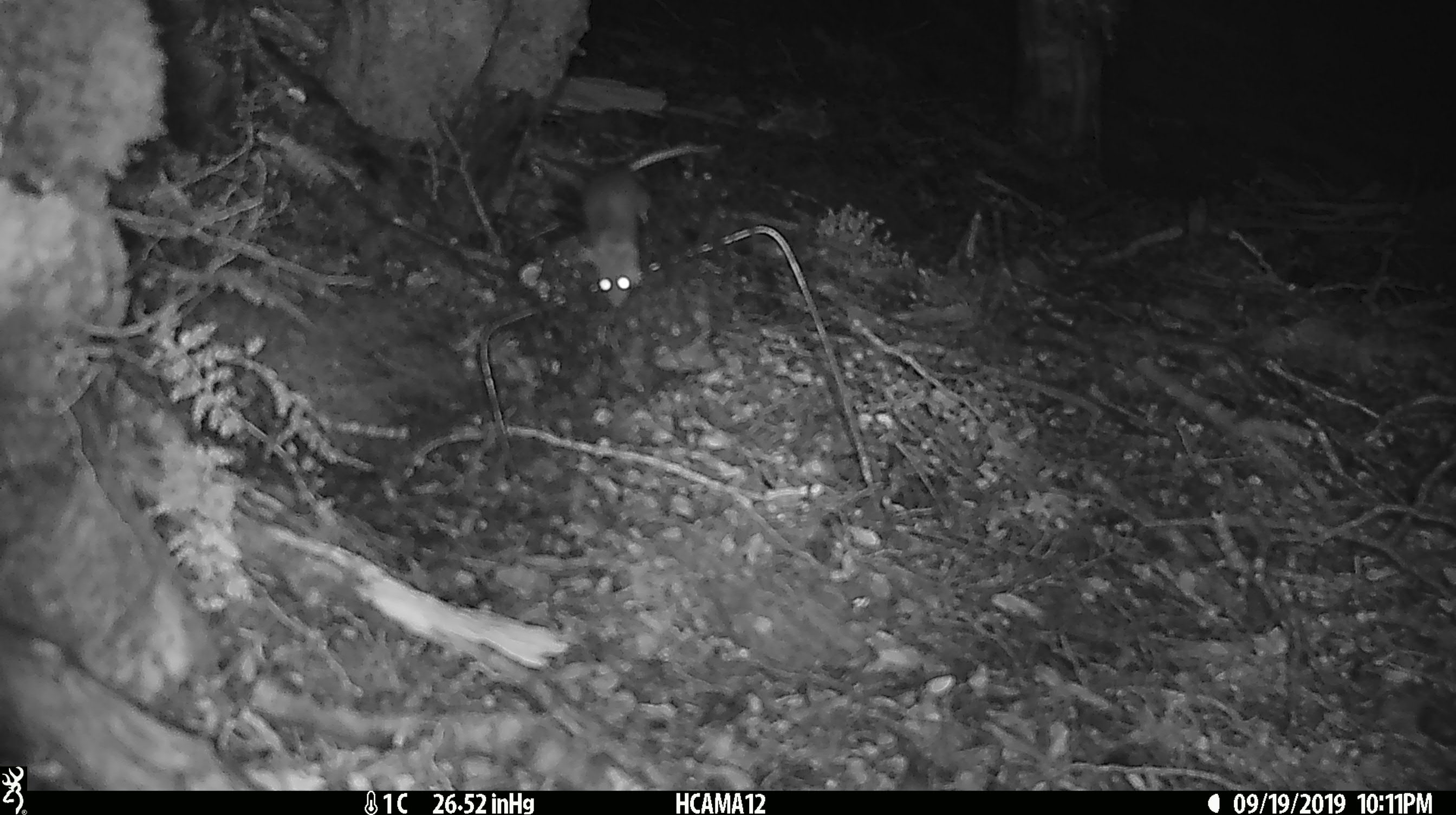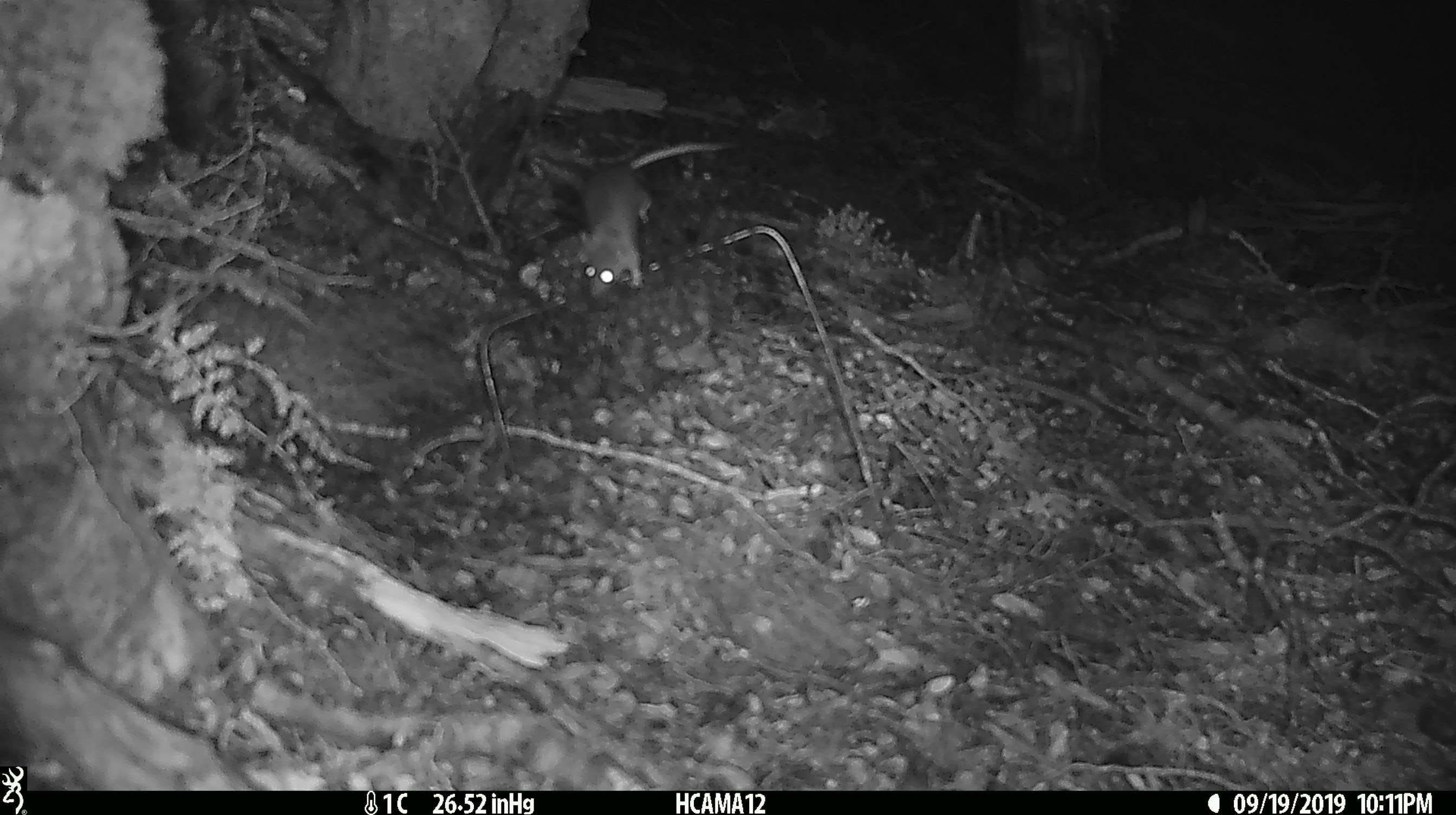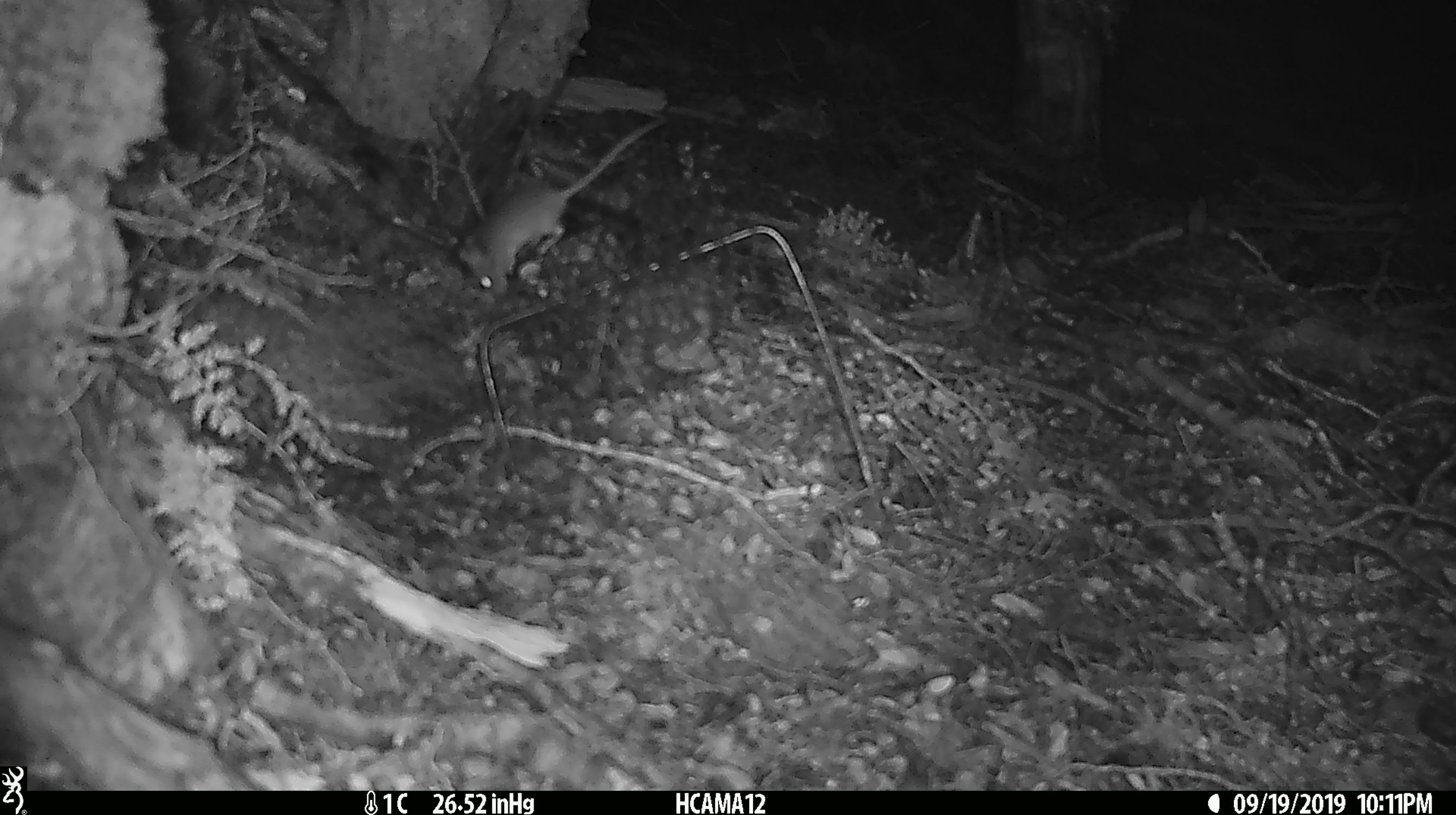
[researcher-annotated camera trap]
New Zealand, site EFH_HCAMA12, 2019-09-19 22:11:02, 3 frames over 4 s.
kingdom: Animalia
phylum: Chordata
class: Mammalia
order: Rodentia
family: Muridae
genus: Mus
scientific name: Mus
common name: mouse